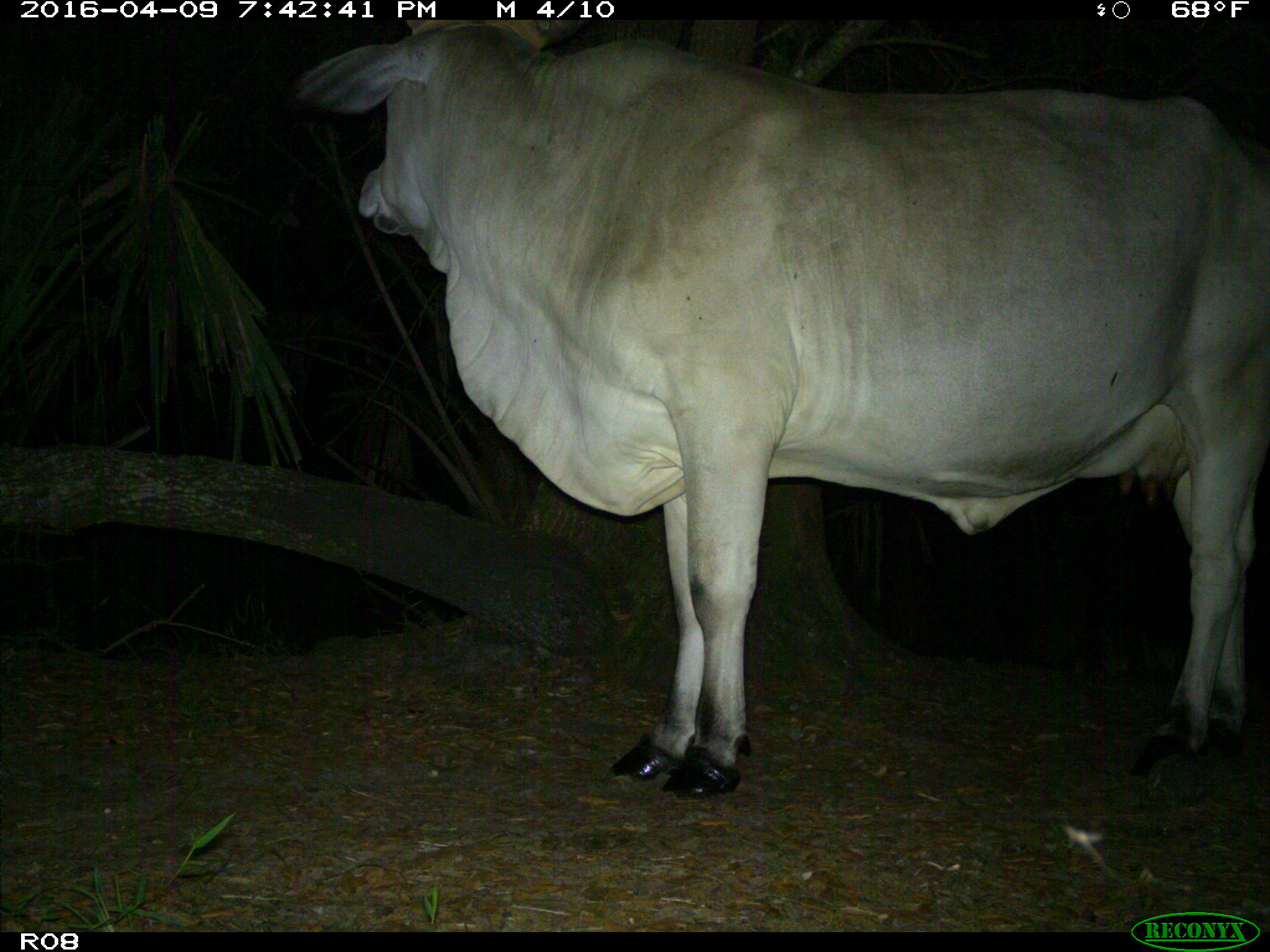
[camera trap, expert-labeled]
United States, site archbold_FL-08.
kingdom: Animalia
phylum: Chordata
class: Mammalia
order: Artiodactyla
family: Bovidae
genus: Bos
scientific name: Bos taurus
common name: domestic cow